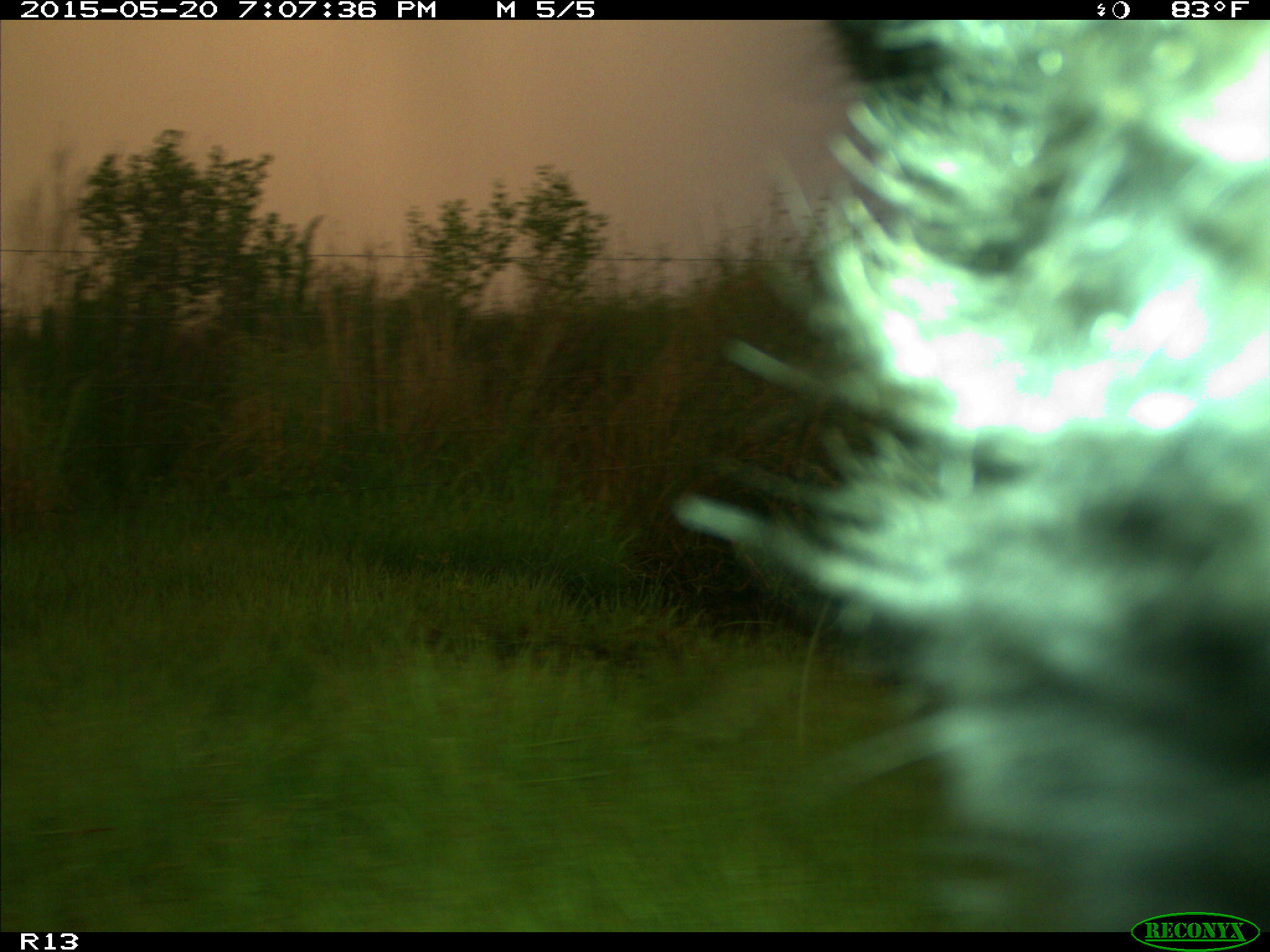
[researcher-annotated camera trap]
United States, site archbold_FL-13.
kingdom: Animalia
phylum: Chordata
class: Mammalia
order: Artiodactyla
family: Bovidae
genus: Bos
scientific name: Bos taurus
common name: domestic cow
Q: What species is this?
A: Bos taurus (domestic cow).